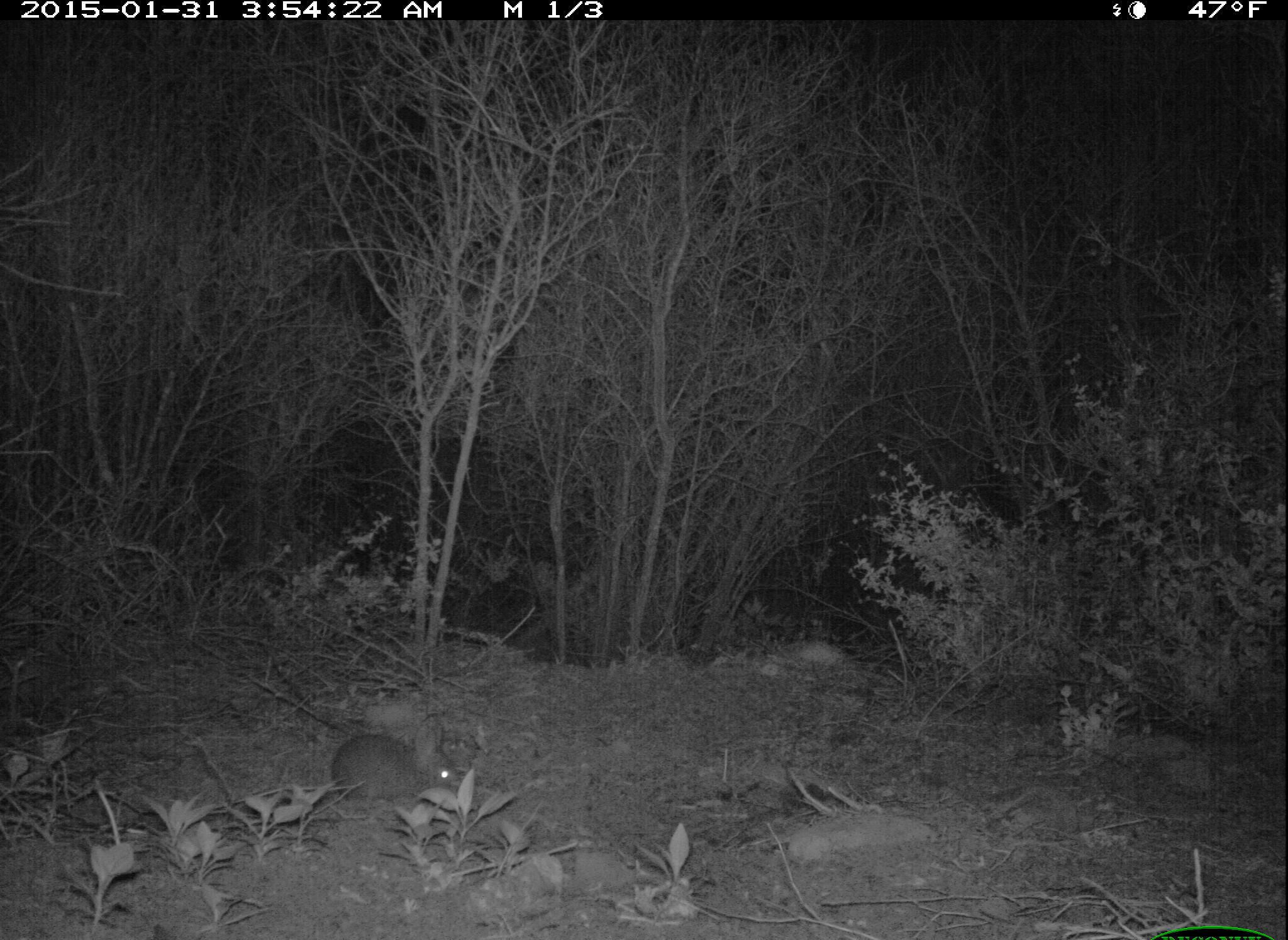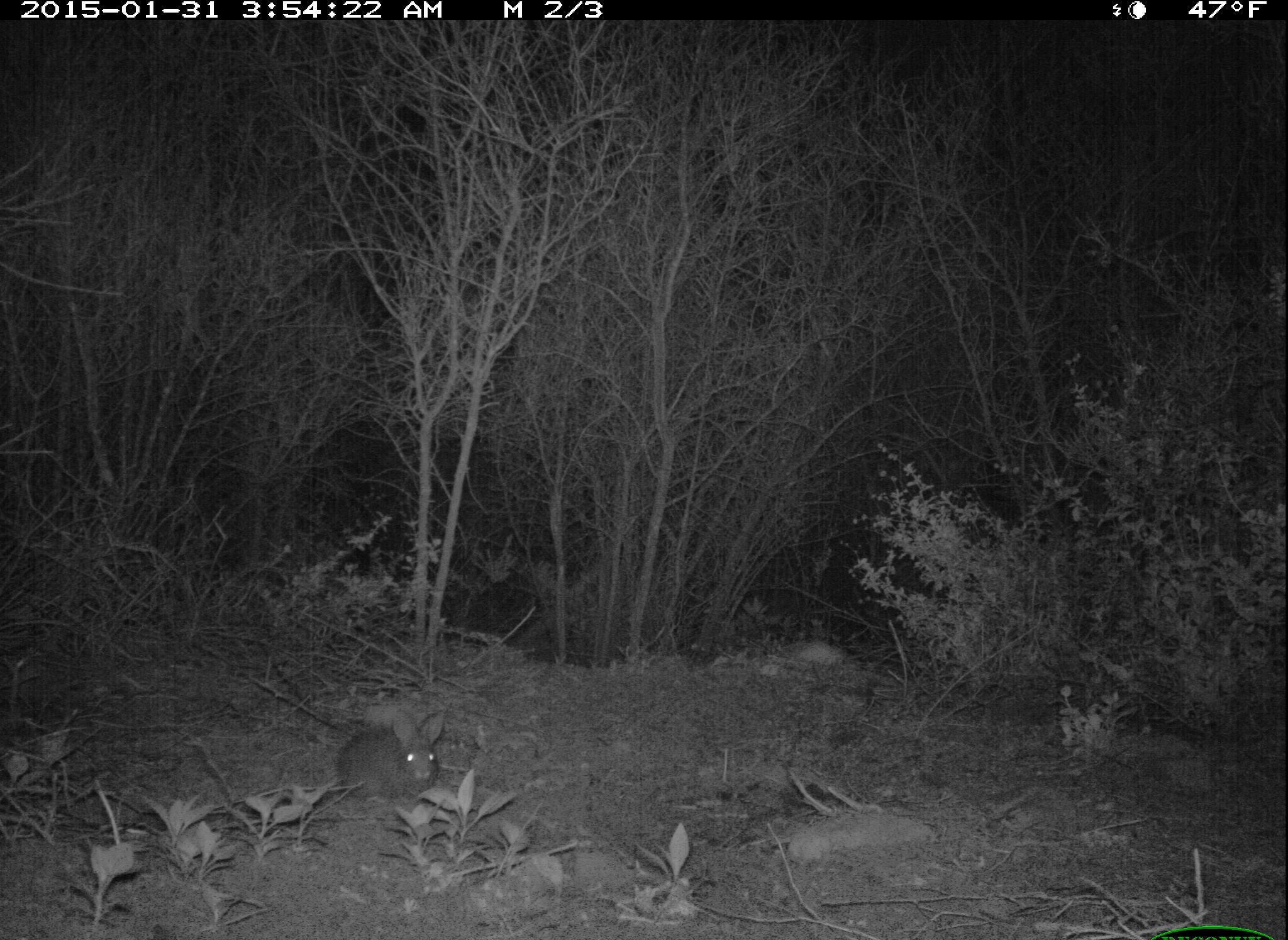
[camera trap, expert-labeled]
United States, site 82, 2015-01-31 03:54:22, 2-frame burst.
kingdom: Animalia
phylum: Chordata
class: Mammalia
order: Lagomorpha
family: Leporidae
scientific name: Leporidae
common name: rabbits and hares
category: rabbit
Rabbit (rabbits and hares) (Leporidae).